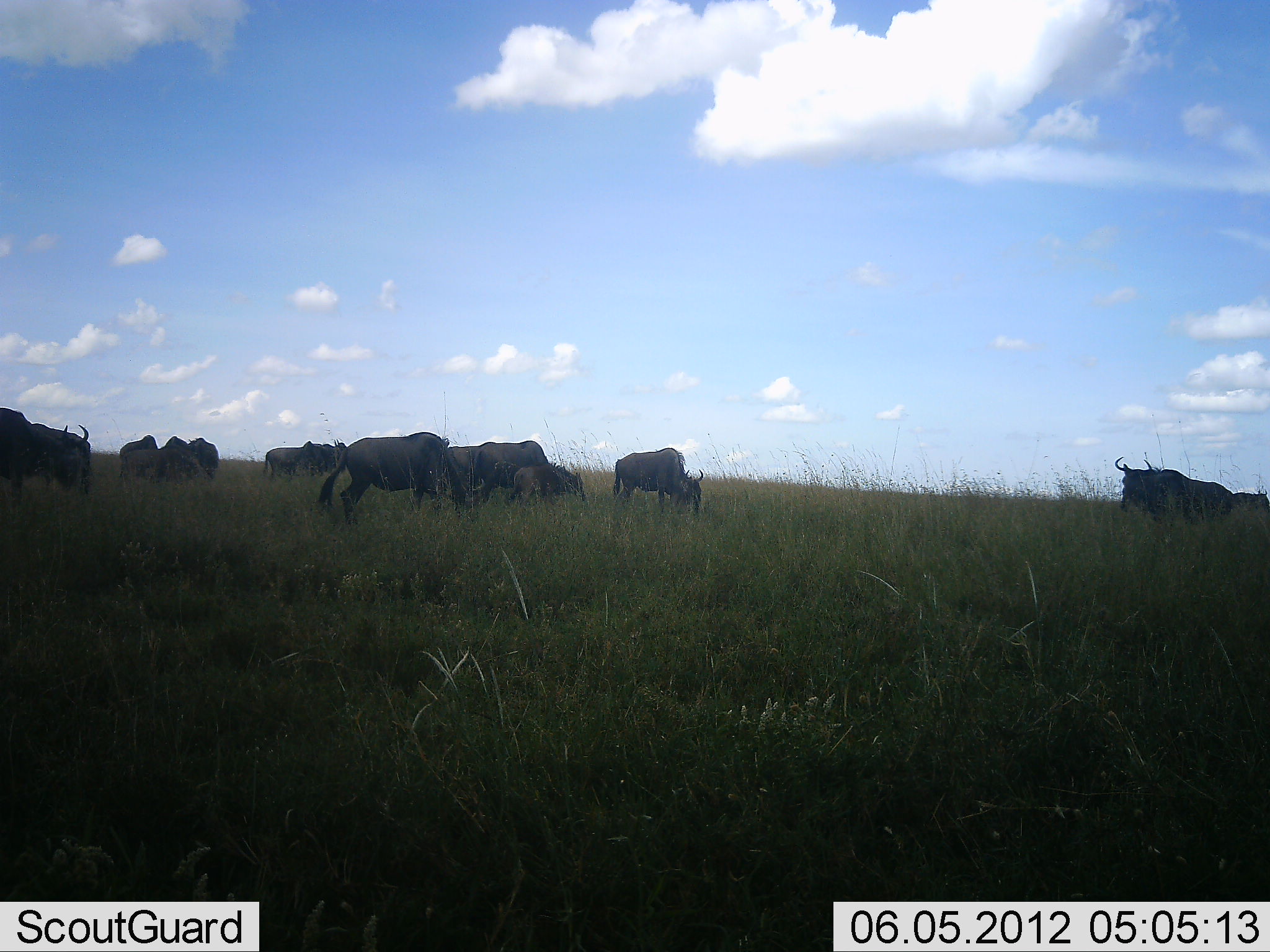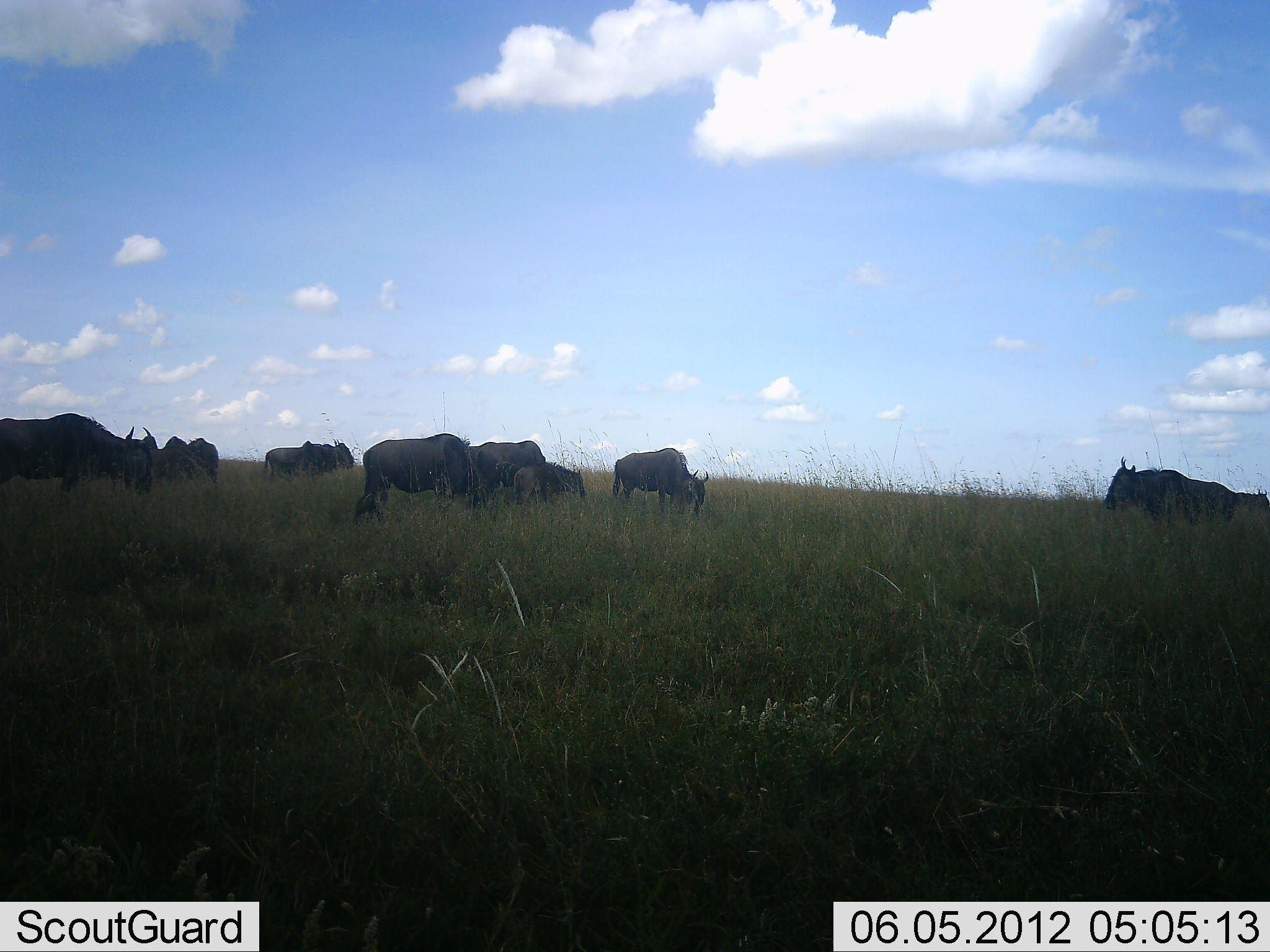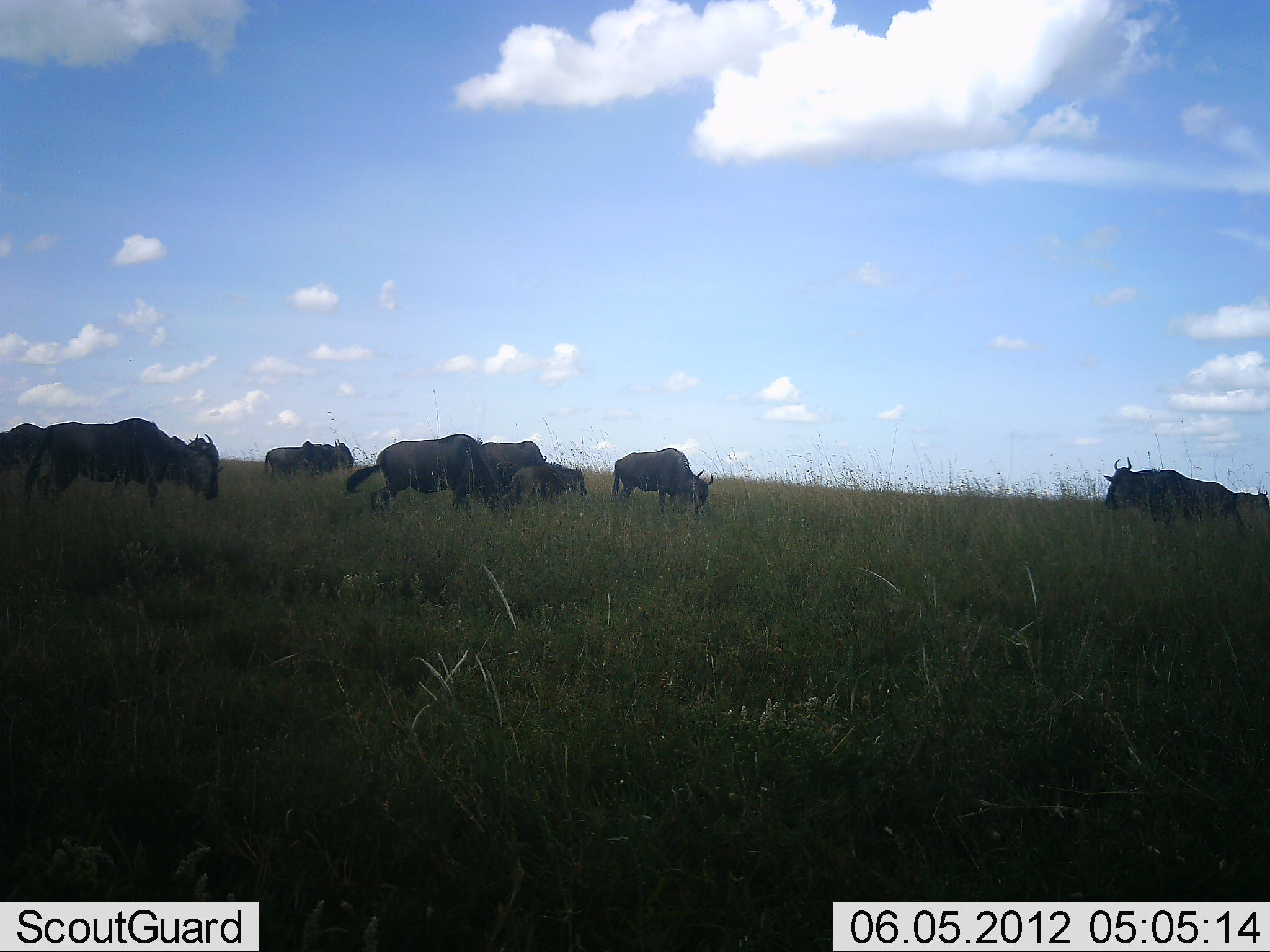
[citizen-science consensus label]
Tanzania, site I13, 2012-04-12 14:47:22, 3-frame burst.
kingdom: Animalia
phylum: Chordata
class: Mammalia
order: Artiodactyla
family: Bovidae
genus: Connochaetes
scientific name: Connochaetes taurinus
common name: blue wildebeest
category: wildebeest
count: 11-50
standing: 33%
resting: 0%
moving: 53%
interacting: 7%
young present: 33%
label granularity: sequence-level